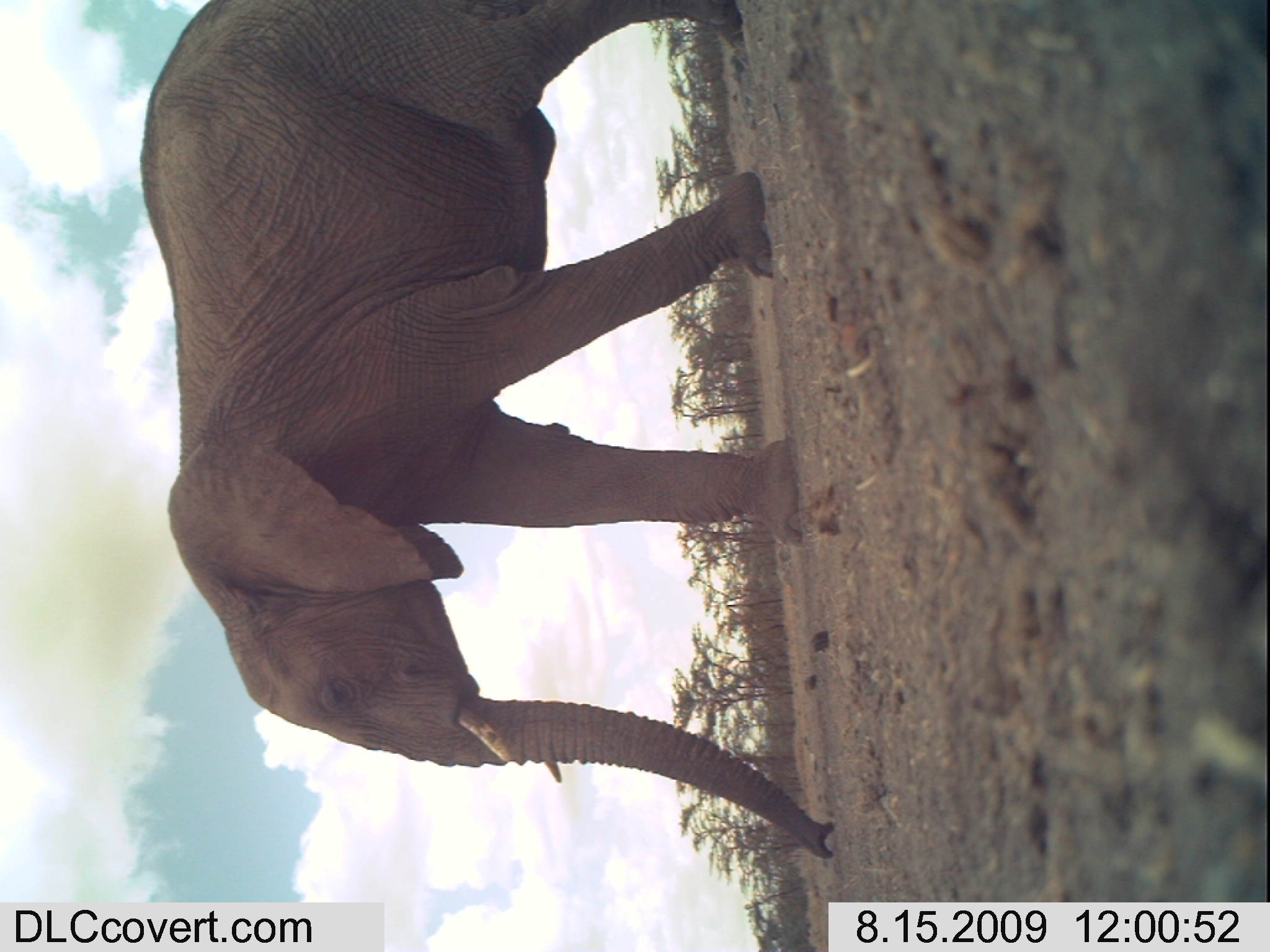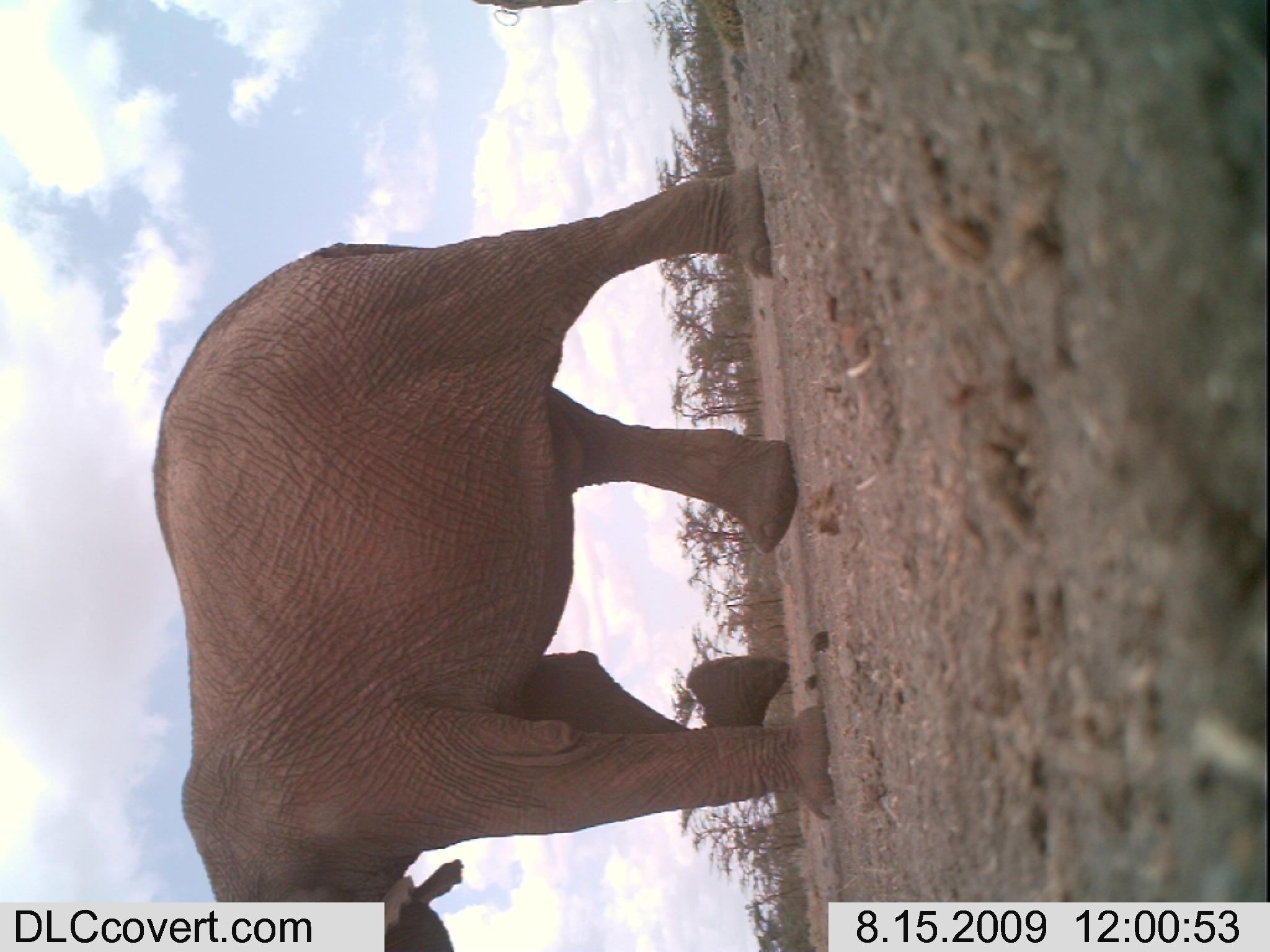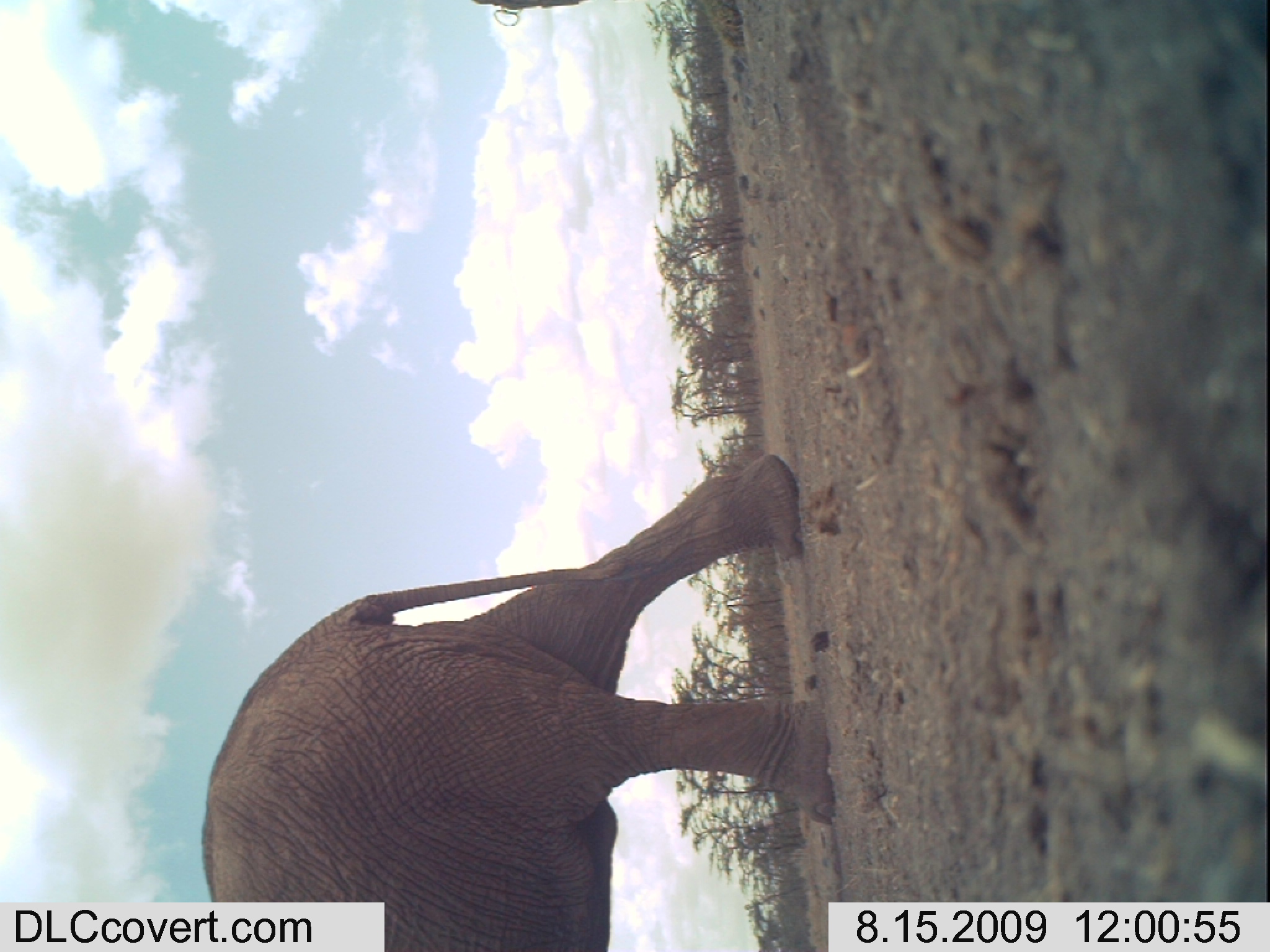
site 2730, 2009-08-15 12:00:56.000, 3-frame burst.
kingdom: Animalia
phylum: Chordata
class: Mammalia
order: Proboscidea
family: Elephantidae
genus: Loxodonta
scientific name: Loxodonta africana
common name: african bush elephant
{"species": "Loxodonta africana (african bush elephant)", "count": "1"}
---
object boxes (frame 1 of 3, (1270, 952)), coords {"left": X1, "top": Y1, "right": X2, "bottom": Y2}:
loxodonta africana: {"left": 138, "top": 0, "right": 834, "bottom": 859}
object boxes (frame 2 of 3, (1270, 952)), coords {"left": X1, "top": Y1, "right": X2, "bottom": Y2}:
loxodonta africana: {"left": 149, "top": 165, "right": 831, "bottom": 952}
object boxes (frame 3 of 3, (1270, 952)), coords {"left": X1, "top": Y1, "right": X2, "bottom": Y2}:
loxodonta africana: {"left": 200, "top": 452, "right": 835, "bottom": 952}